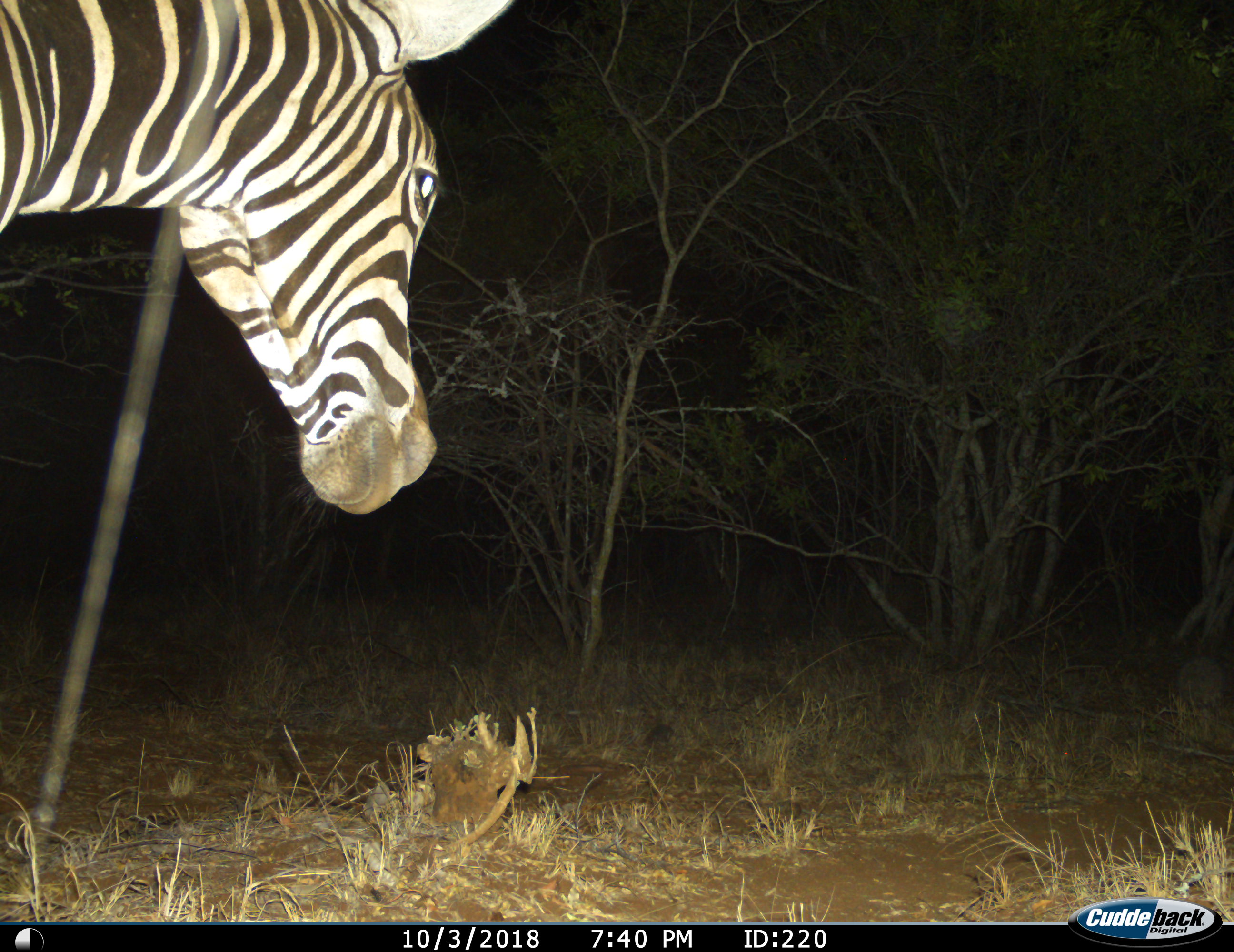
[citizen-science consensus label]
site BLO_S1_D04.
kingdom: Animalia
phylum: Chordata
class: Mammalia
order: Perissodactyla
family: Equidae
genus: Equus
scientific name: Equus quagga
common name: plains zebra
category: zebraplains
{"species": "zebraplains (plains zebra) (Equus quagga)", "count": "1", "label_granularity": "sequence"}